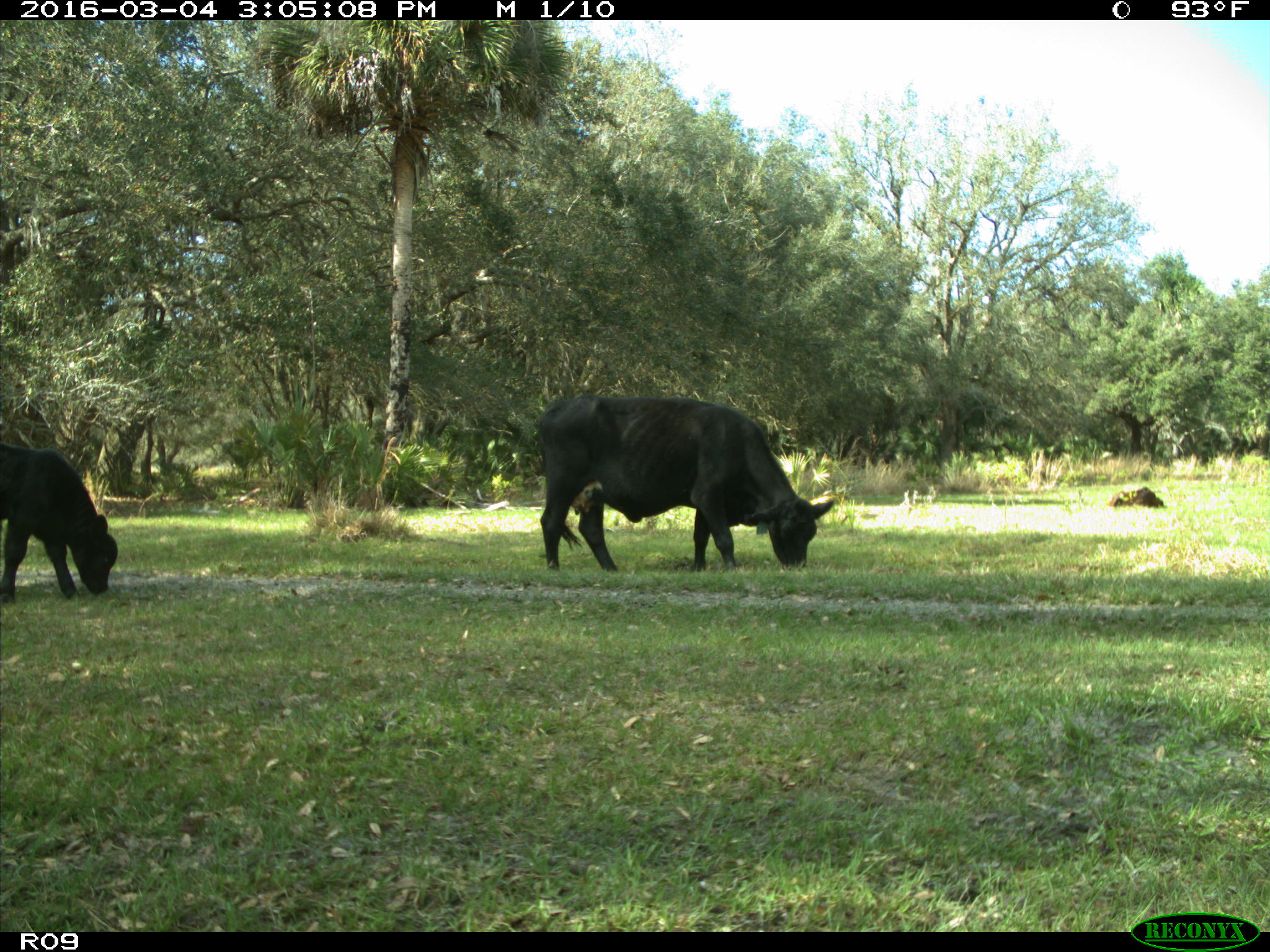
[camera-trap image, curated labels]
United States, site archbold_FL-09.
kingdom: Animalia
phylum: Chordata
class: Mammalia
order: Artiodactyla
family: Bovidae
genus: Bos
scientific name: Bos taurus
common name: domestic cow